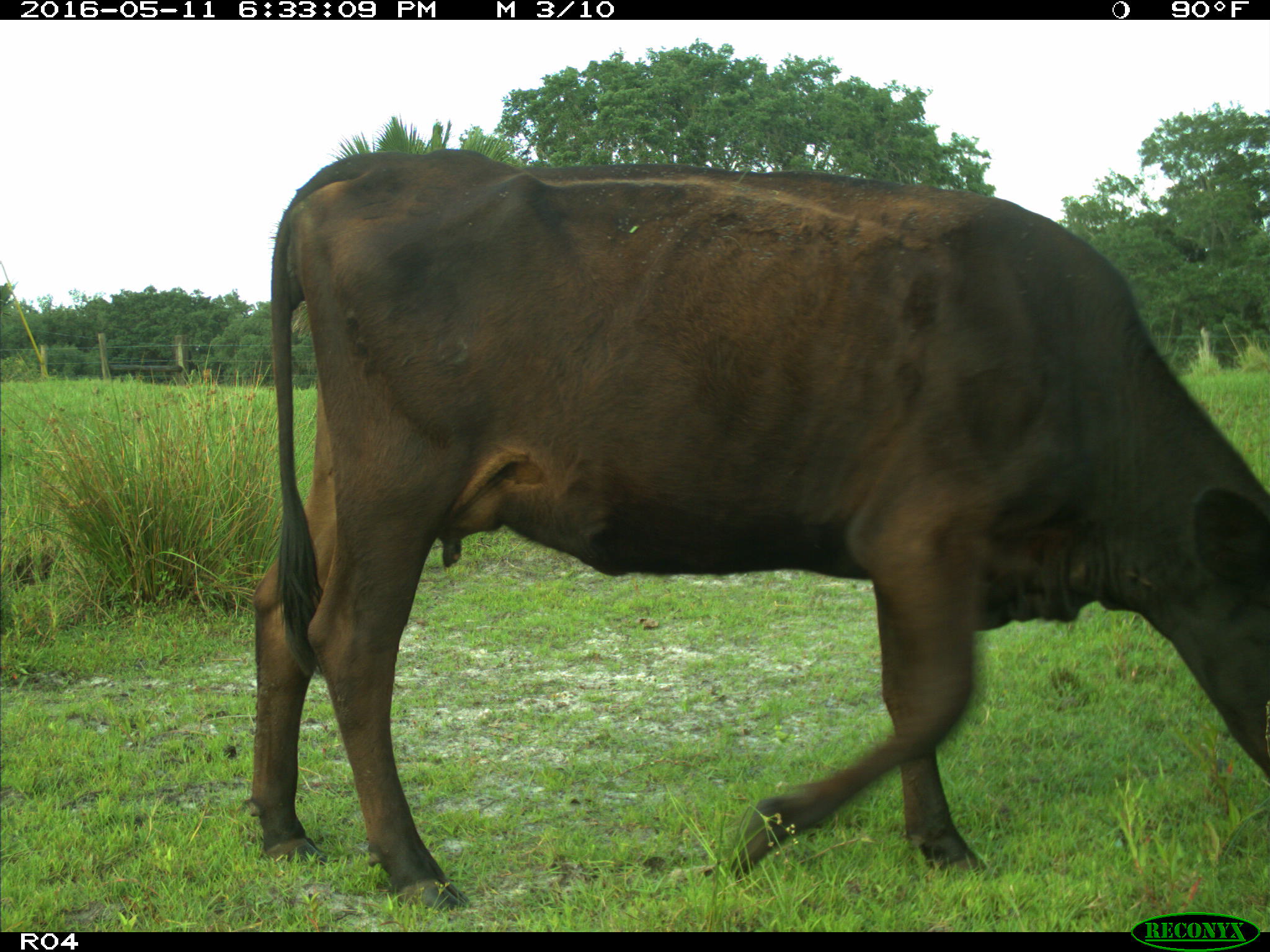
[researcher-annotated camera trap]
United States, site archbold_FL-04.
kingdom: Animalia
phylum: Chordata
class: Mammalia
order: Artiodactyla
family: Bovidae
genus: Bos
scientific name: Bos taurus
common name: domestic cow